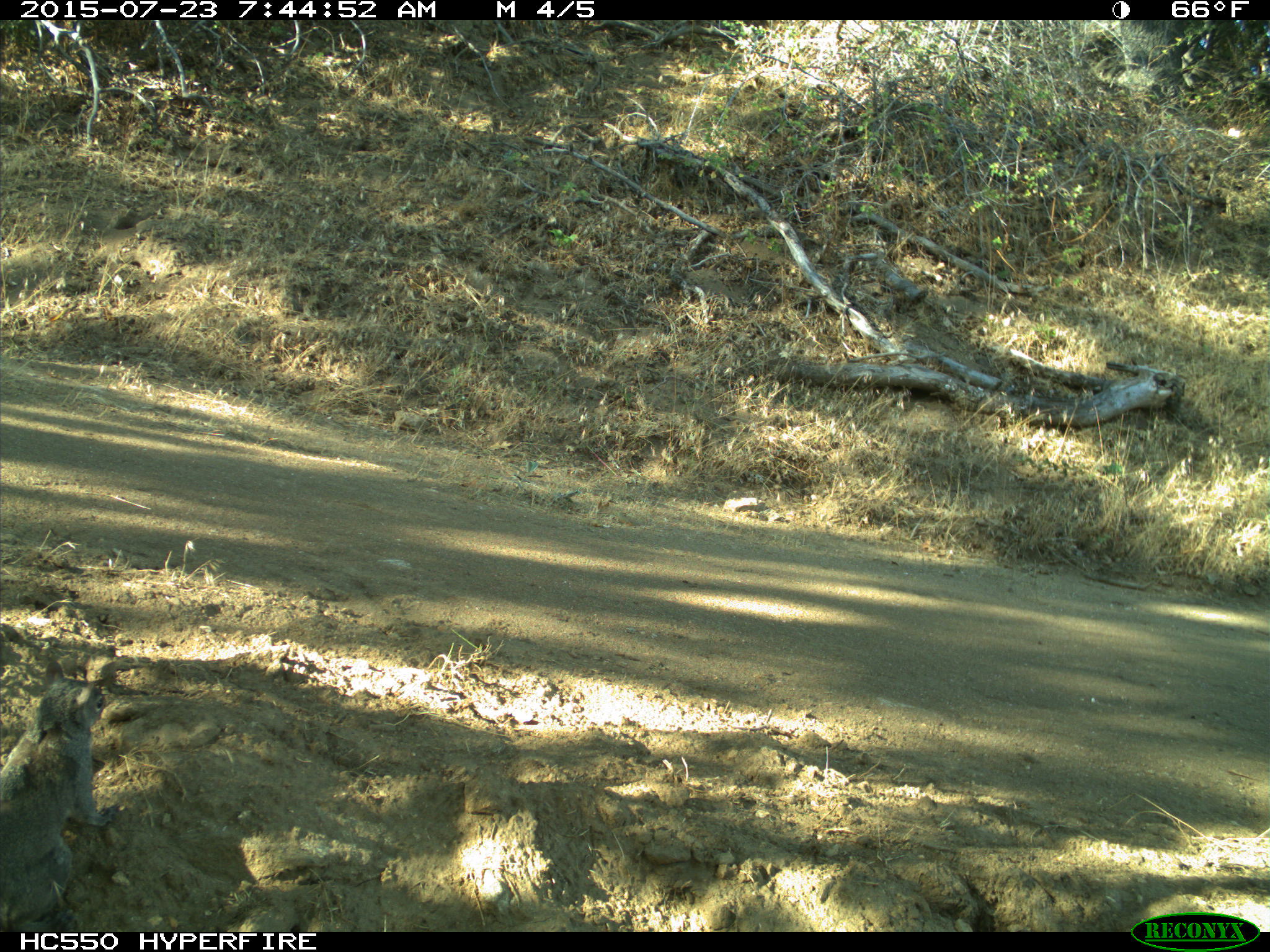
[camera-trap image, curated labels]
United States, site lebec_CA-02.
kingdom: Animalia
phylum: Chordata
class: Mammalia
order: Rodentia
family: Sciuridae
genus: Sciurus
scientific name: Sciurus carolinensis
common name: eastern gray squirrel